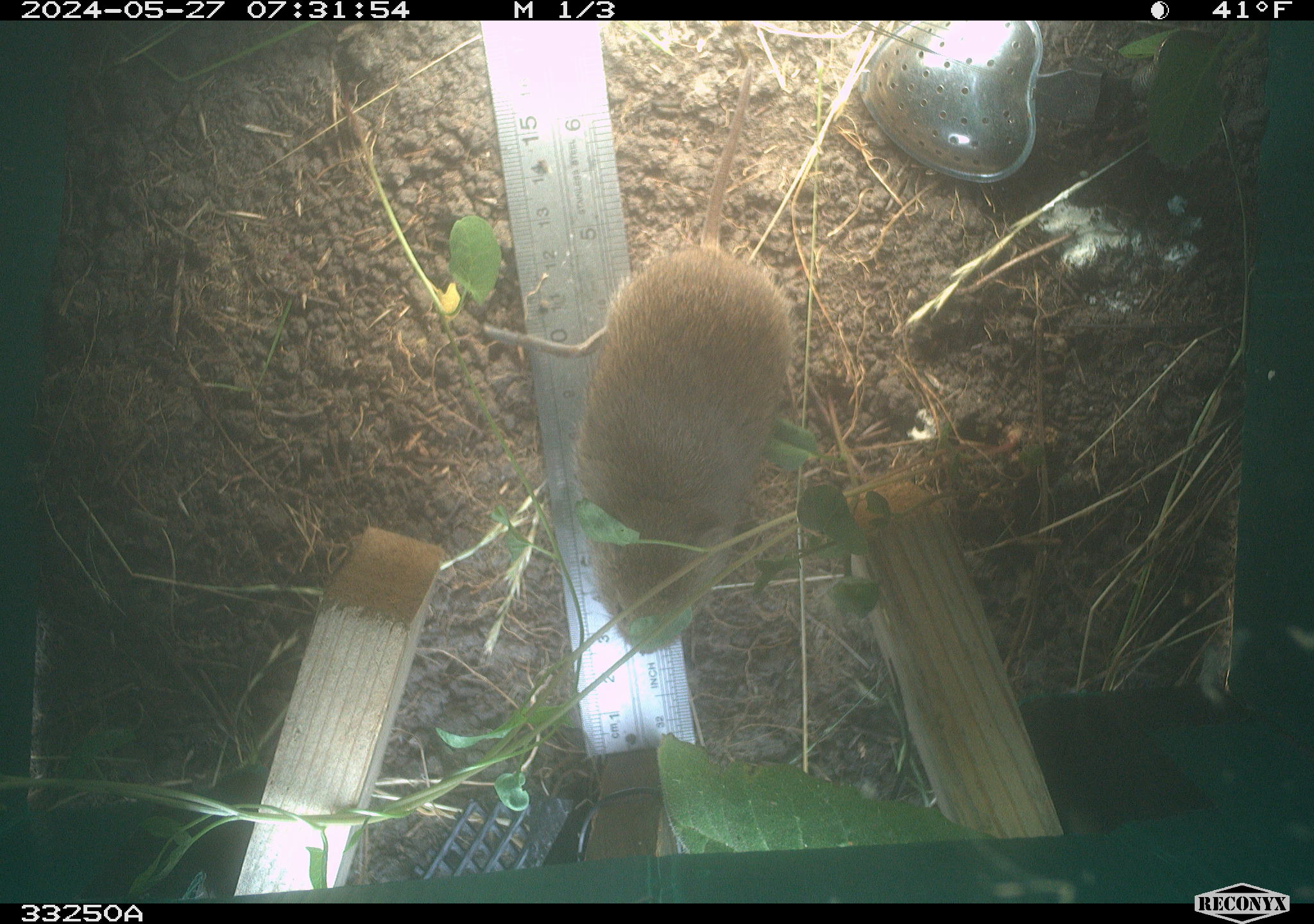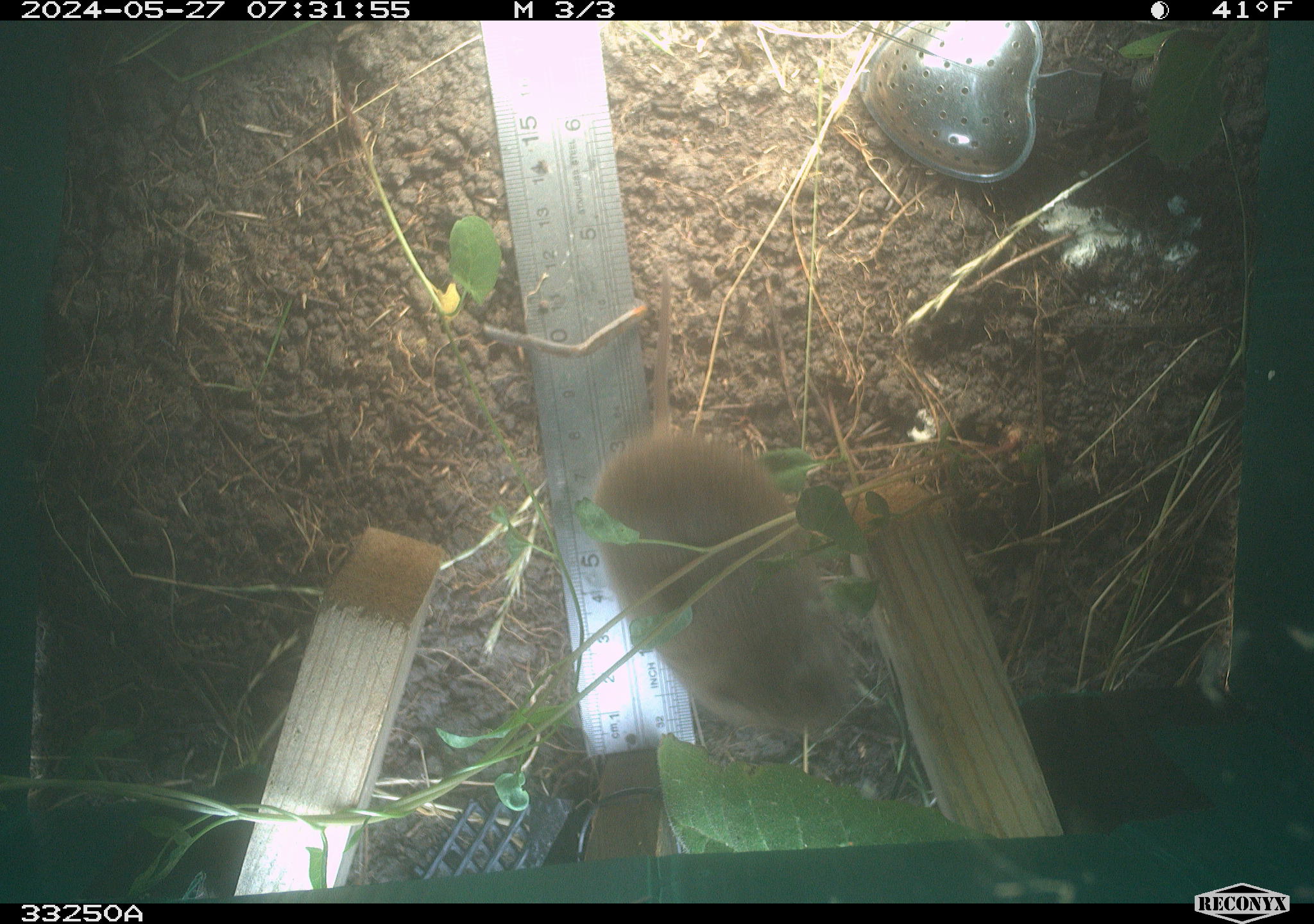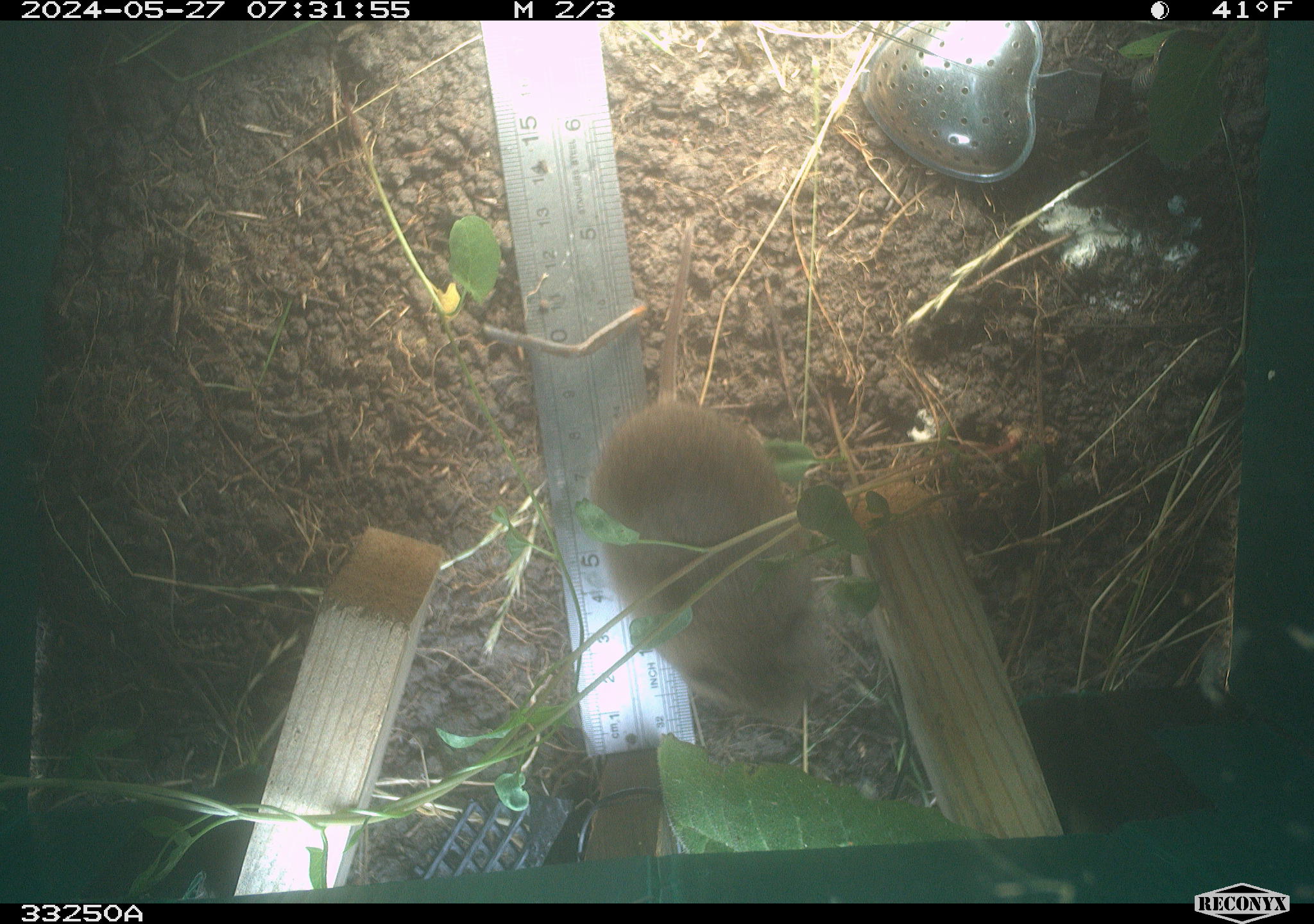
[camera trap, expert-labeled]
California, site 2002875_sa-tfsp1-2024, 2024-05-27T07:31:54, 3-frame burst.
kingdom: Animalia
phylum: Chordata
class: Mammalia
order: Rodentia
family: Cricetidae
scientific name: Arvicolinae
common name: voles, lemmings, and muskrats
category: arvicolinae subfamily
Arvicolinae subfamily (voles, lemmings, and muskrats) (Arvicolinae).